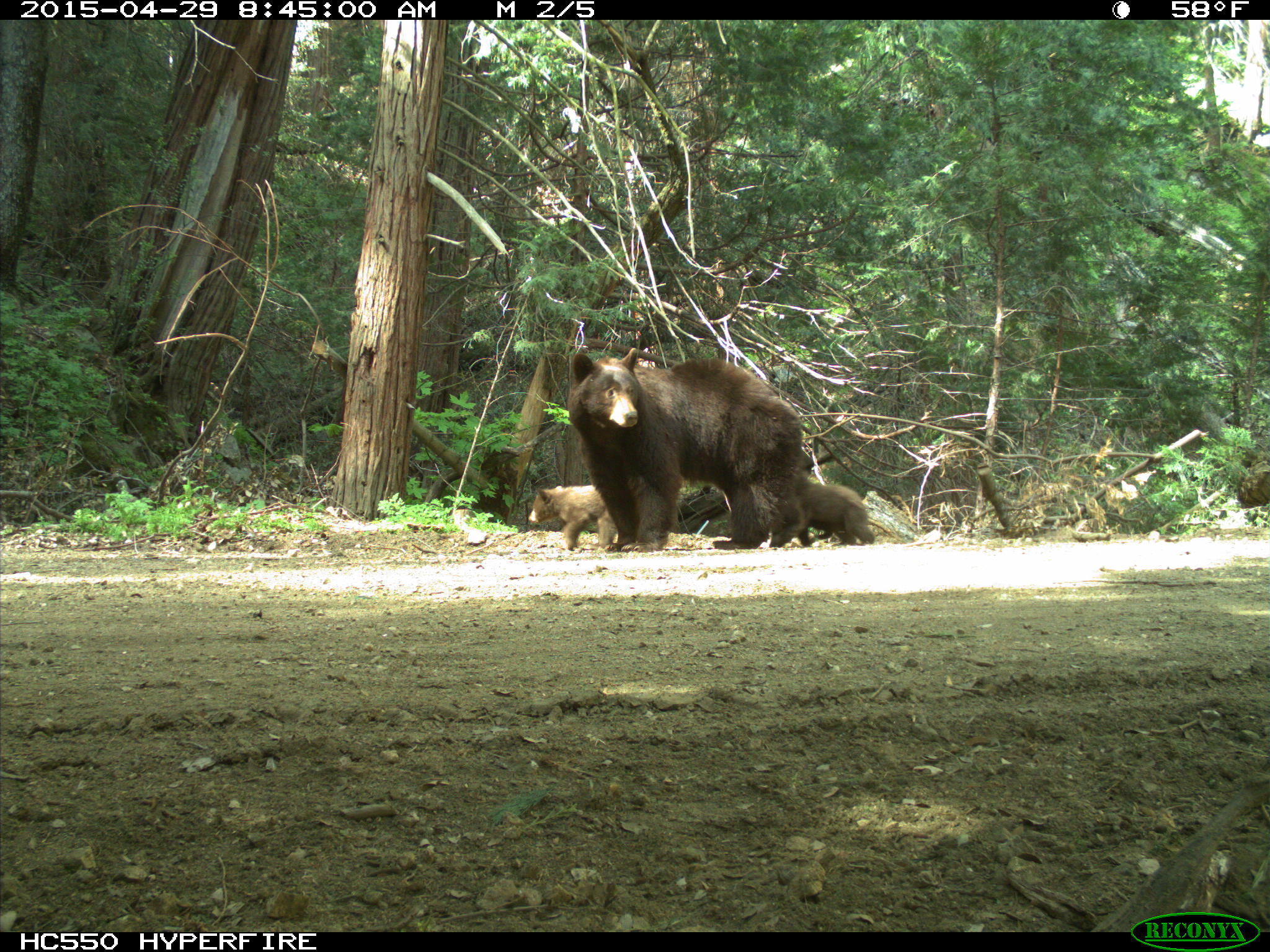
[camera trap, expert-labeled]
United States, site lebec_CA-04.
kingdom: Animalia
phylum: Chordata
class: Mammalia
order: Carnivora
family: Ursidae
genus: Ursus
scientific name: Ursus americanus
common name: american black bear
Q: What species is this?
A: Ursus americanus (american black bear).